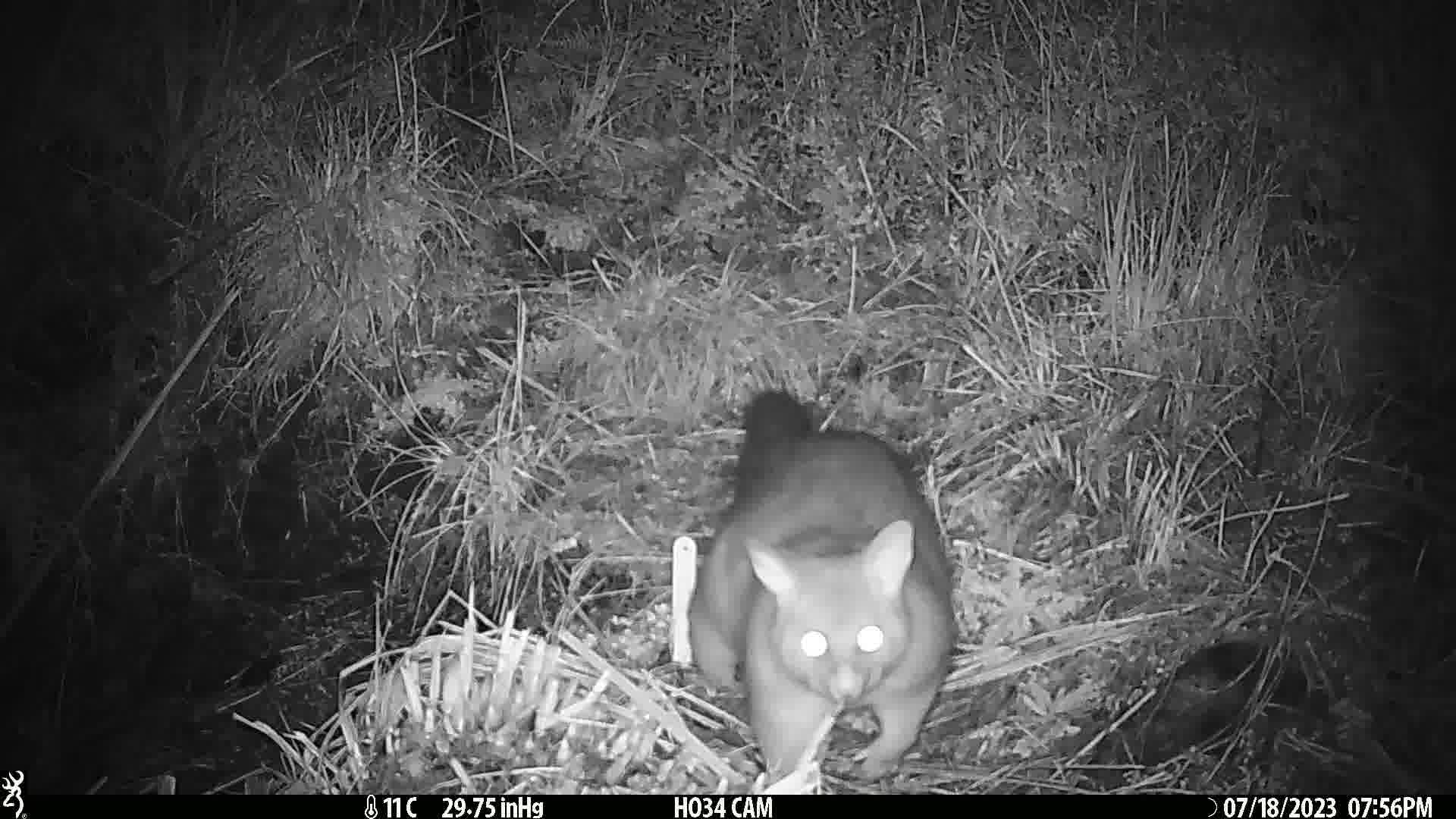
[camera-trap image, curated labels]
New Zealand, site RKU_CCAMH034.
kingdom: Animalia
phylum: Chordata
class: Mammalia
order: Diprotodontia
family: Phalangeridae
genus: Trichosurus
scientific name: Trichosurus vulpecula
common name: common brushtail possum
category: possum